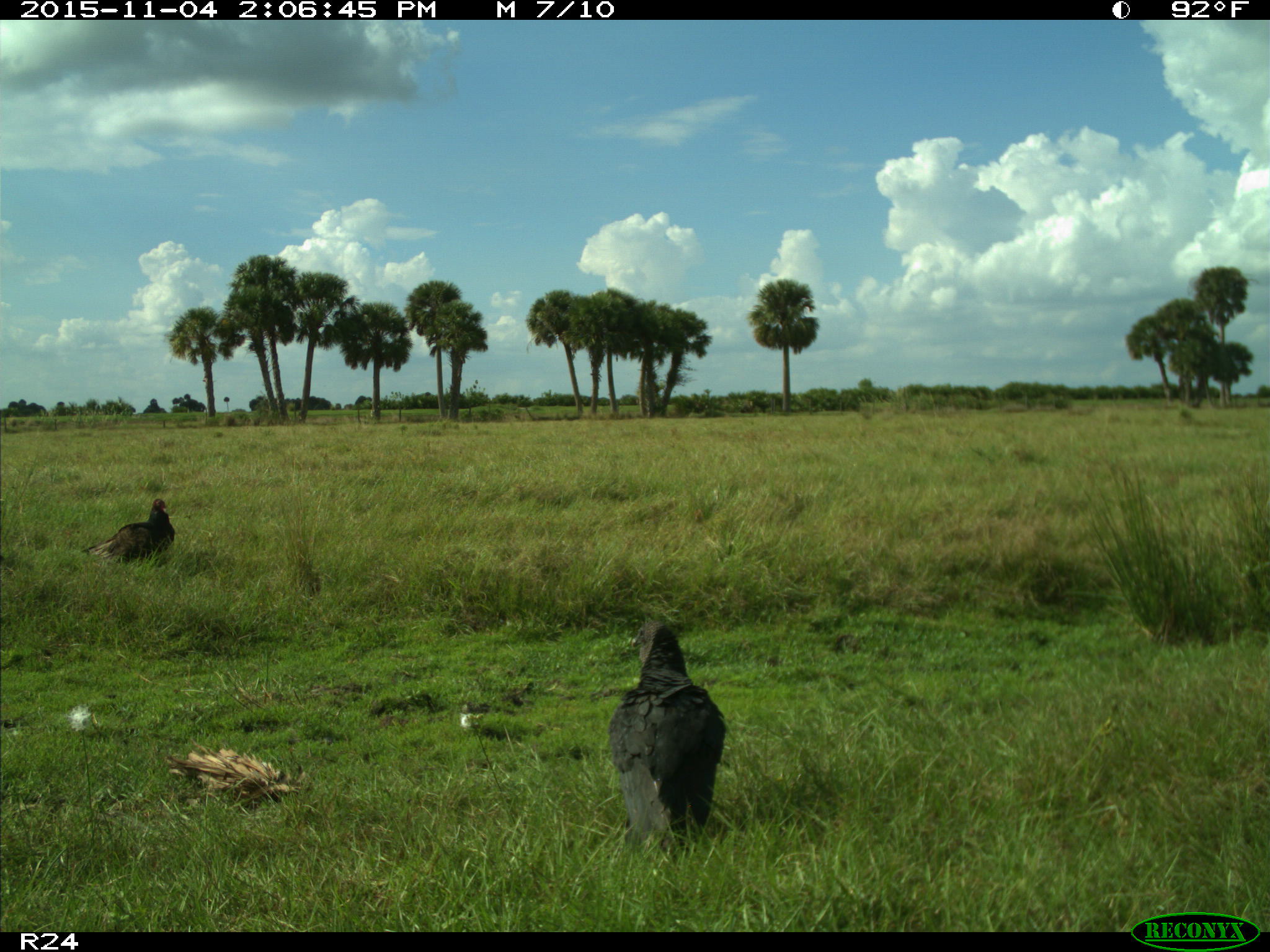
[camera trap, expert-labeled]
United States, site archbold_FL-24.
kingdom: Animalia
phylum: Chordata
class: Aves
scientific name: Aves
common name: birds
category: unidentified bird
Unidentified bird (birds) (Aves).